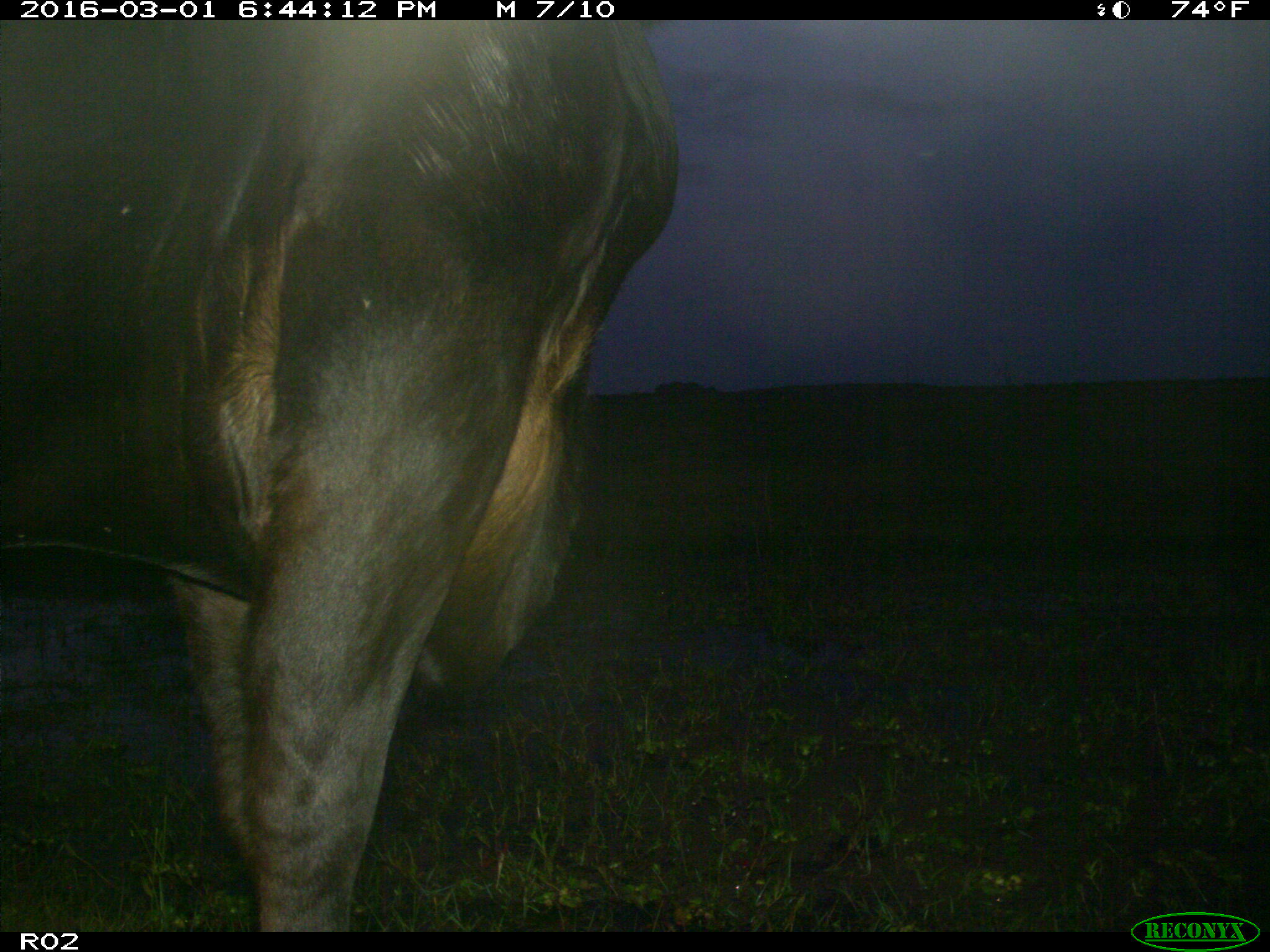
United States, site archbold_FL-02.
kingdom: Animalia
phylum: Chordata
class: Mammalia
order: Artiodactyla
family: Bovidae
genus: Bos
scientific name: Bos taurus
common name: domestic cow